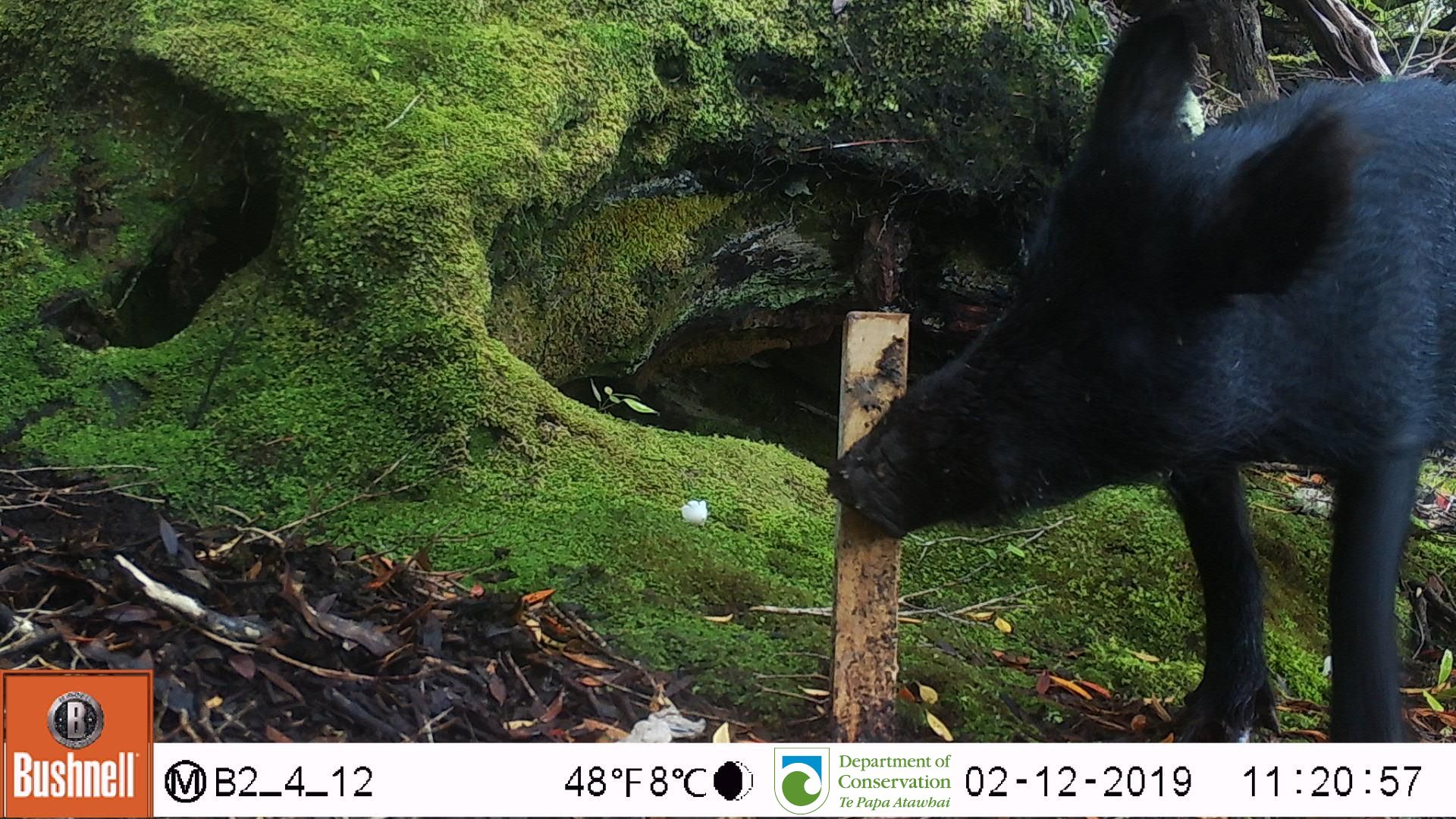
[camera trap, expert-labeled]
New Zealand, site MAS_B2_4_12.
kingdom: Animalia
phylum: Chordata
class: Mammalia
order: Artiodactyla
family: Suidae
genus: Sus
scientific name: Sus scrofa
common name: pig